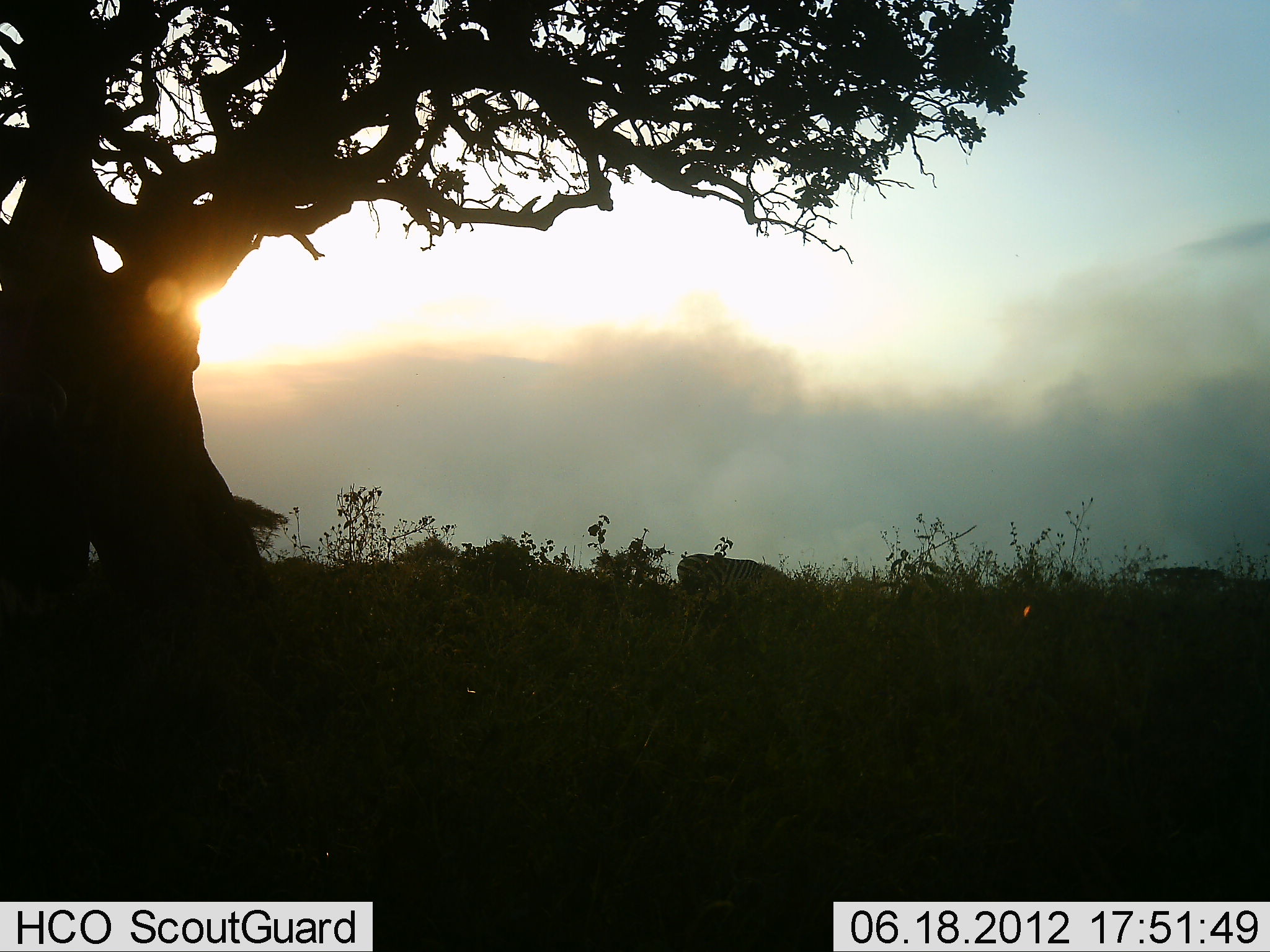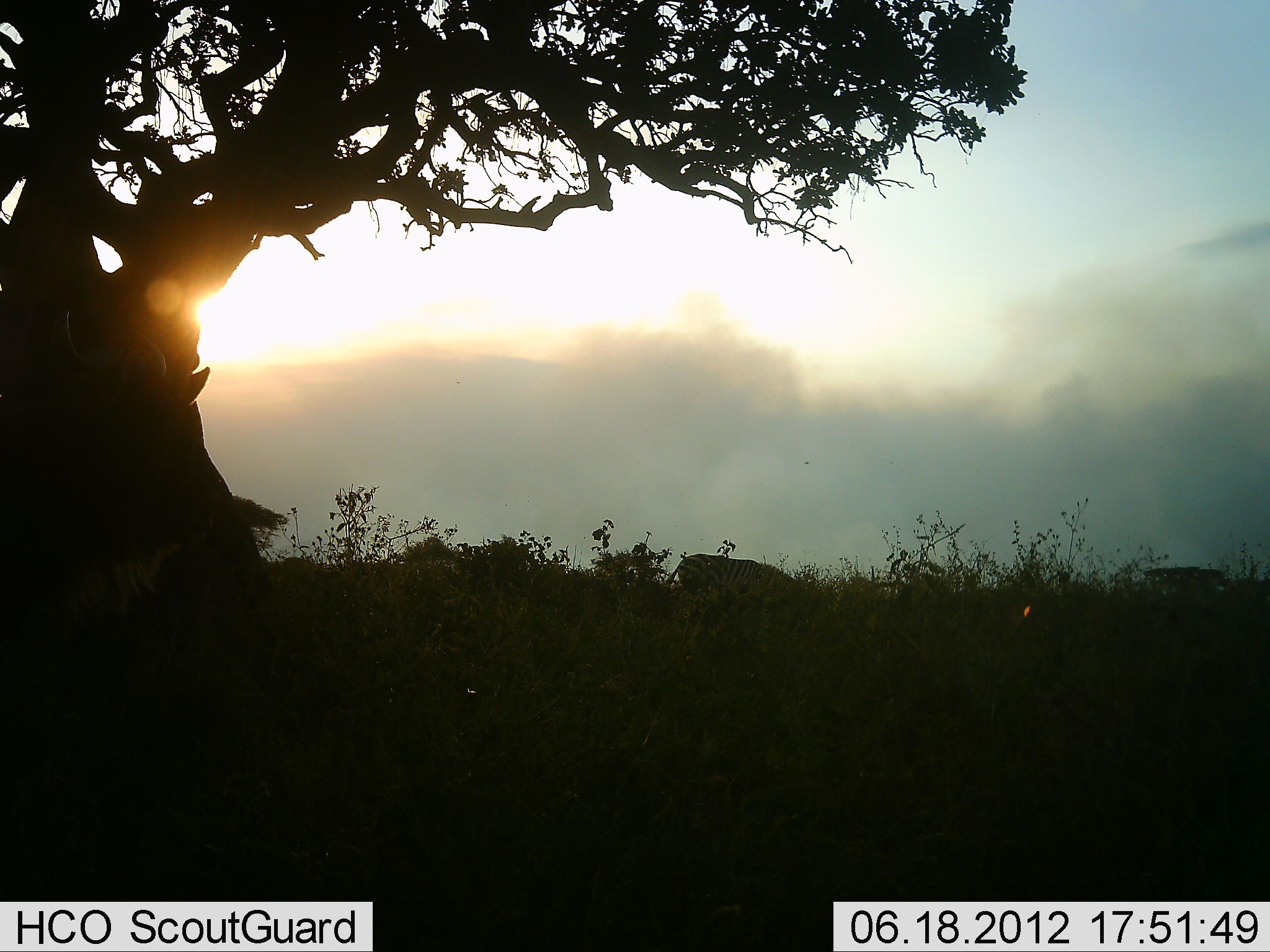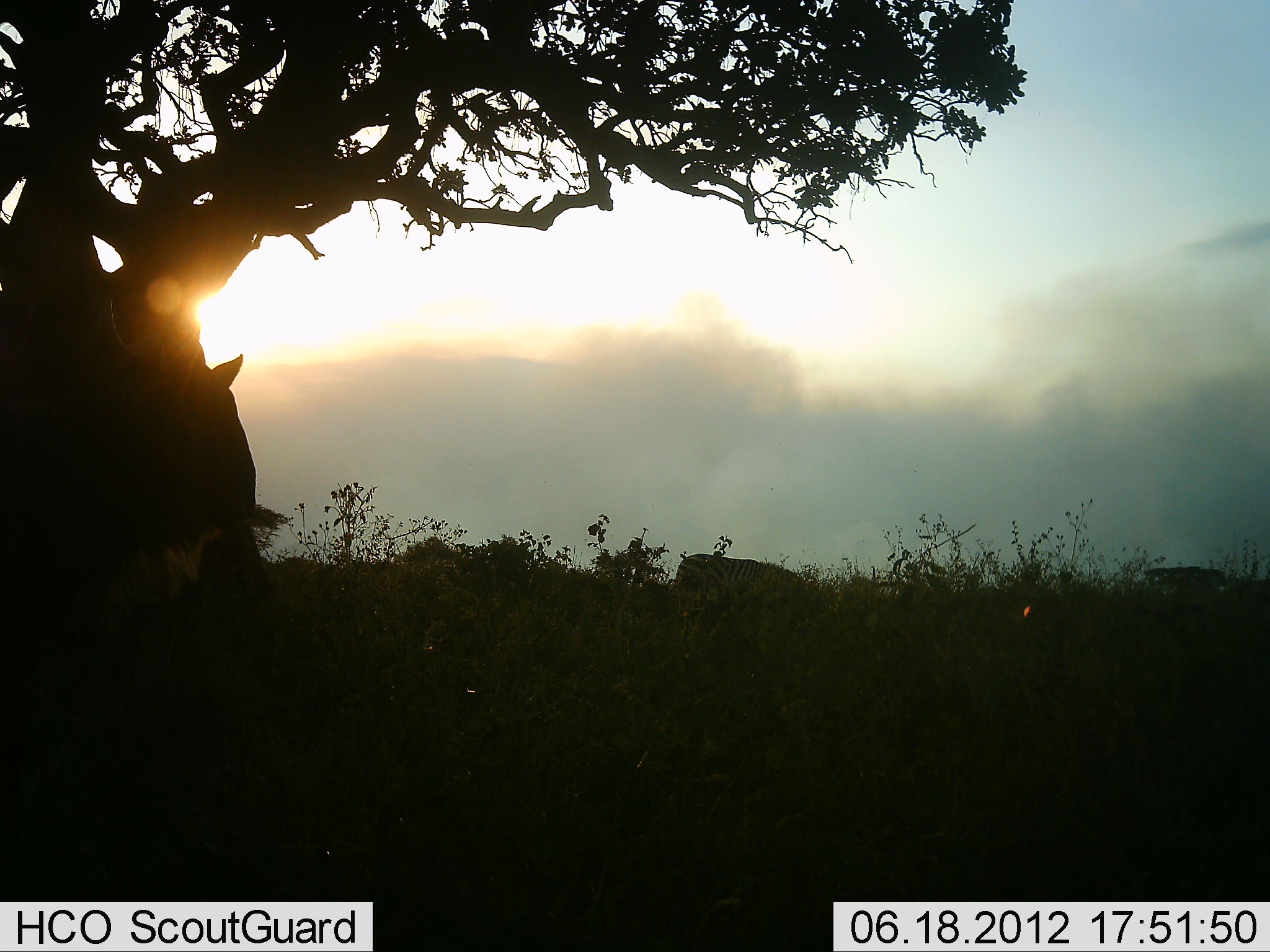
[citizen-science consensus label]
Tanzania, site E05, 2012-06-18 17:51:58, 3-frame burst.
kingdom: Animalia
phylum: Chordata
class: Mammalia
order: Artiodactyla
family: Bovidae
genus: Connochaetes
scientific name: Connochaetes taurinus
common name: blue wildebeest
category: wildebeest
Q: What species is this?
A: Wildebeest (blue wildebeest) (Connochaetes taurinus).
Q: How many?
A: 1.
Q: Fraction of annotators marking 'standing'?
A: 62%.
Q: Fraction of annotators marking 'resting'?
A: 8%.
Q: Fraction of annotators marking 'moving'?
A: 31%.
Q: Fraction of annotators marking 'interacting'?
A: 0%.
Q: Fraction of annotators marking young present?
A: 0%.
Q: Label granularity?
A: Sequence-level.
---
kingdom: Animalia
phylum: Chordata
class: Mammalia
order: Perissodactyla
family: Equidae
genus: Equus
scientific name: Equus quagga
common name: plains zebra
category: zebra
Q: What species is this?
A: Zebra (plains zebra) (Equus quagga).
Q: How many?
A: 1.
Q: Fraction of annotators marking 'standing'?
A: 14%.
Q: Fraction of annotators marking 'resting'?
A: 0%.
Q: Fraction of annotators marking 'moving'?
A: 0%.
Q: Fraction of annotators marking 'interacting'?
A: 0%.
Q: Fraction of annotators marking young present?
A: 0%.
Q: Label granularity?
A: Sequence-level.